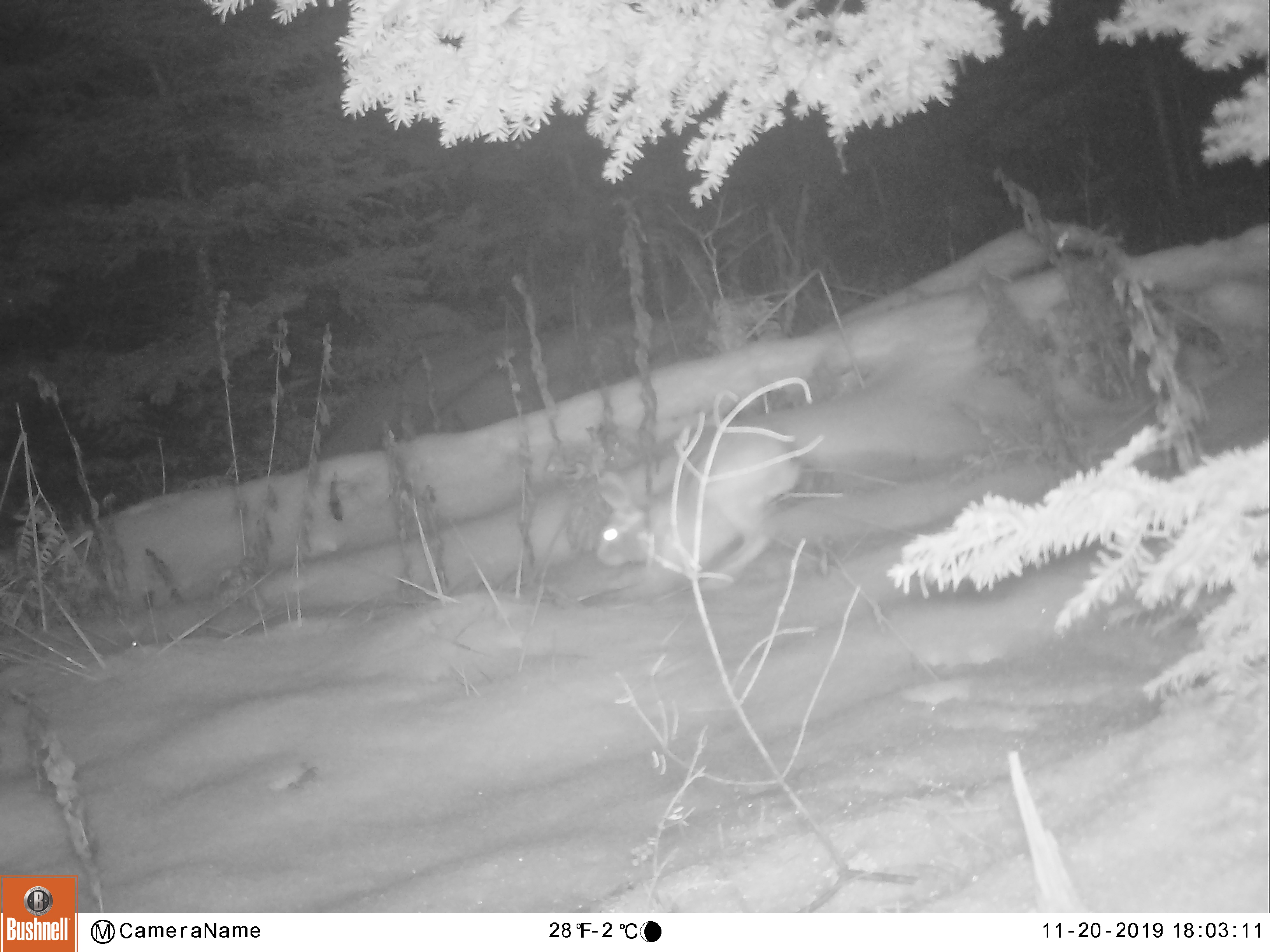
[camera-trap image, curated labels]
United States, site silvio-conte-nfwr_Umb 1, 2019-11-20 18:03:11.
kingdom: Animalia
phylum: Chordata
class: Mammalia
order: Lagomorpha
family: Leporidae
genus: Lepus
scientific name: Lepus americanus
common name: snowshoe hare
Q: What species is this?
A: Snowshoe hare (Lepus americanus).